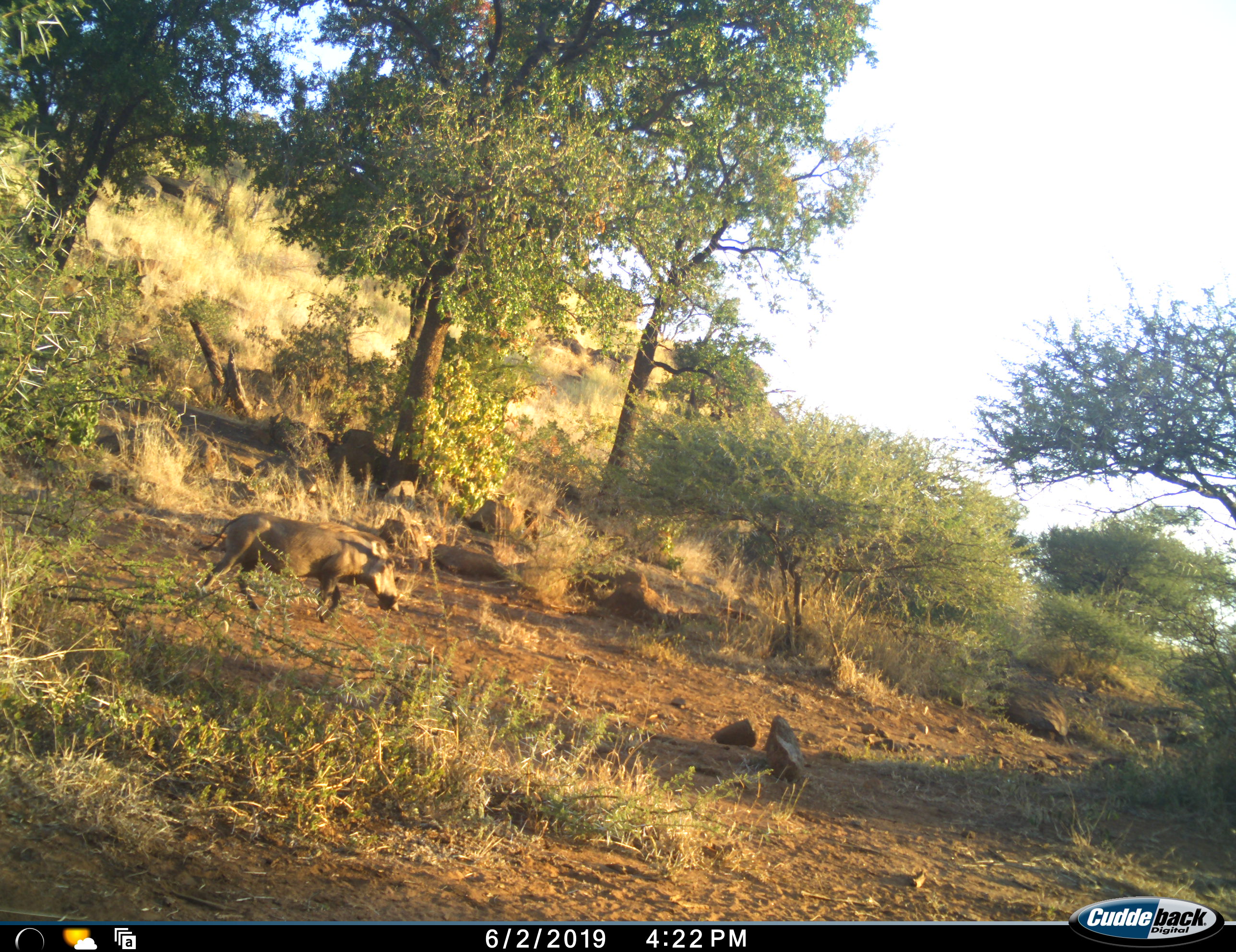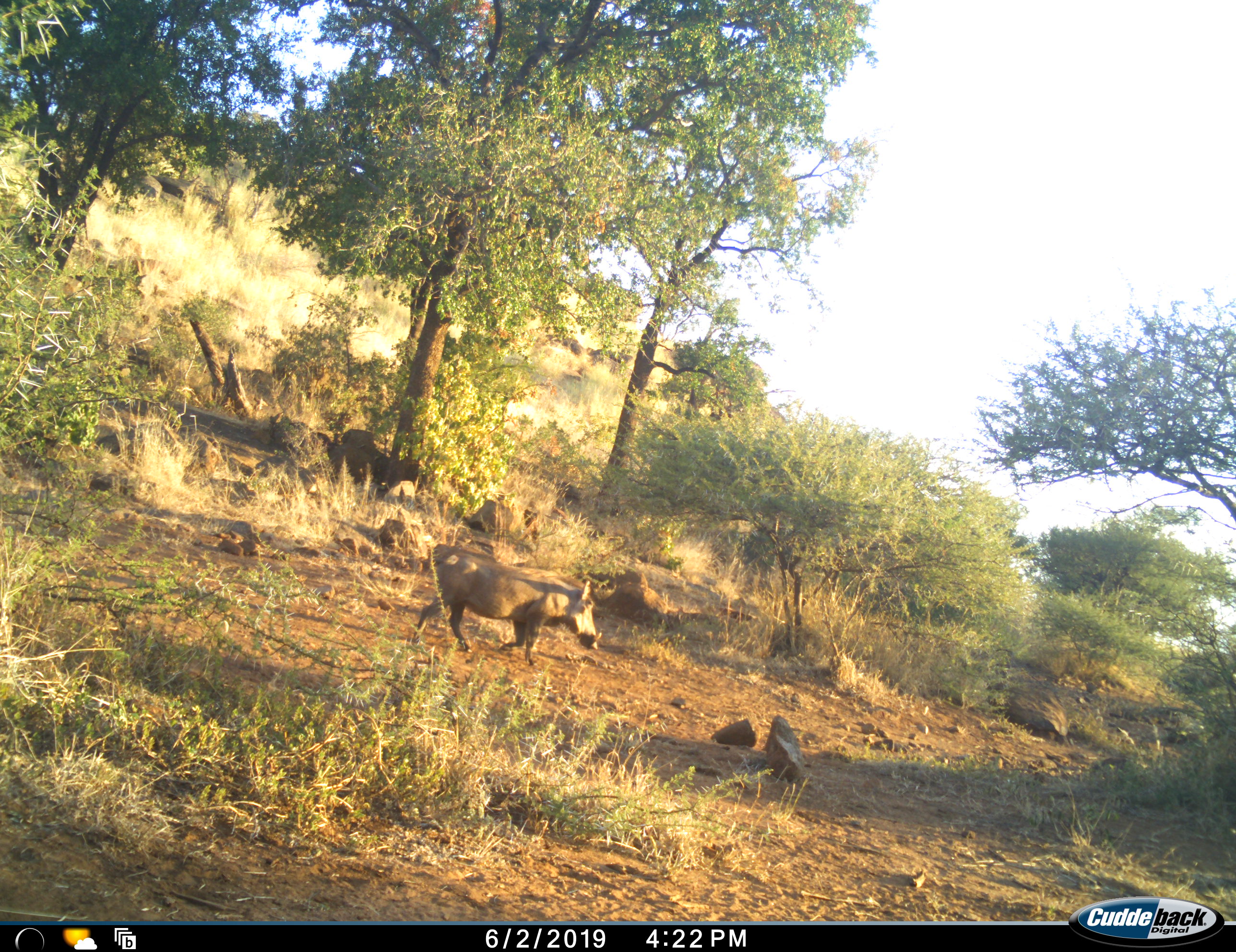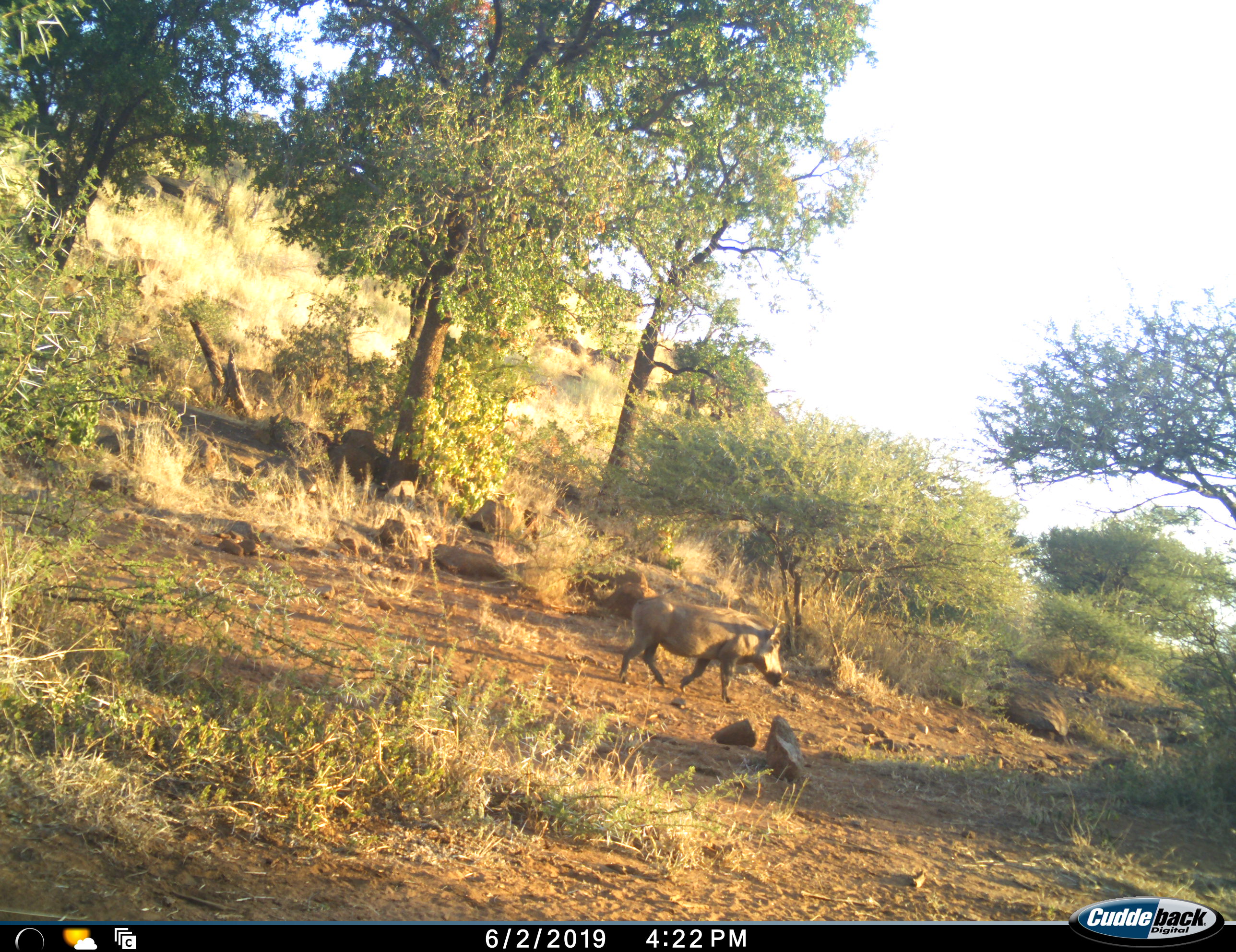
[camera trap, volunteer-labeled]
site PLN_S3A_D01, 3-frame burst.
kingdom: Animalia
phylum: Chordata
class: Mammalia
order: Artiodactyla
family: Suidae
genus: Phacochoerus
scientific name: Phacochoerus africanus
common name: warthog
Warthog (Phacochoerus africanus), count 1. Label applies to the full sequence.